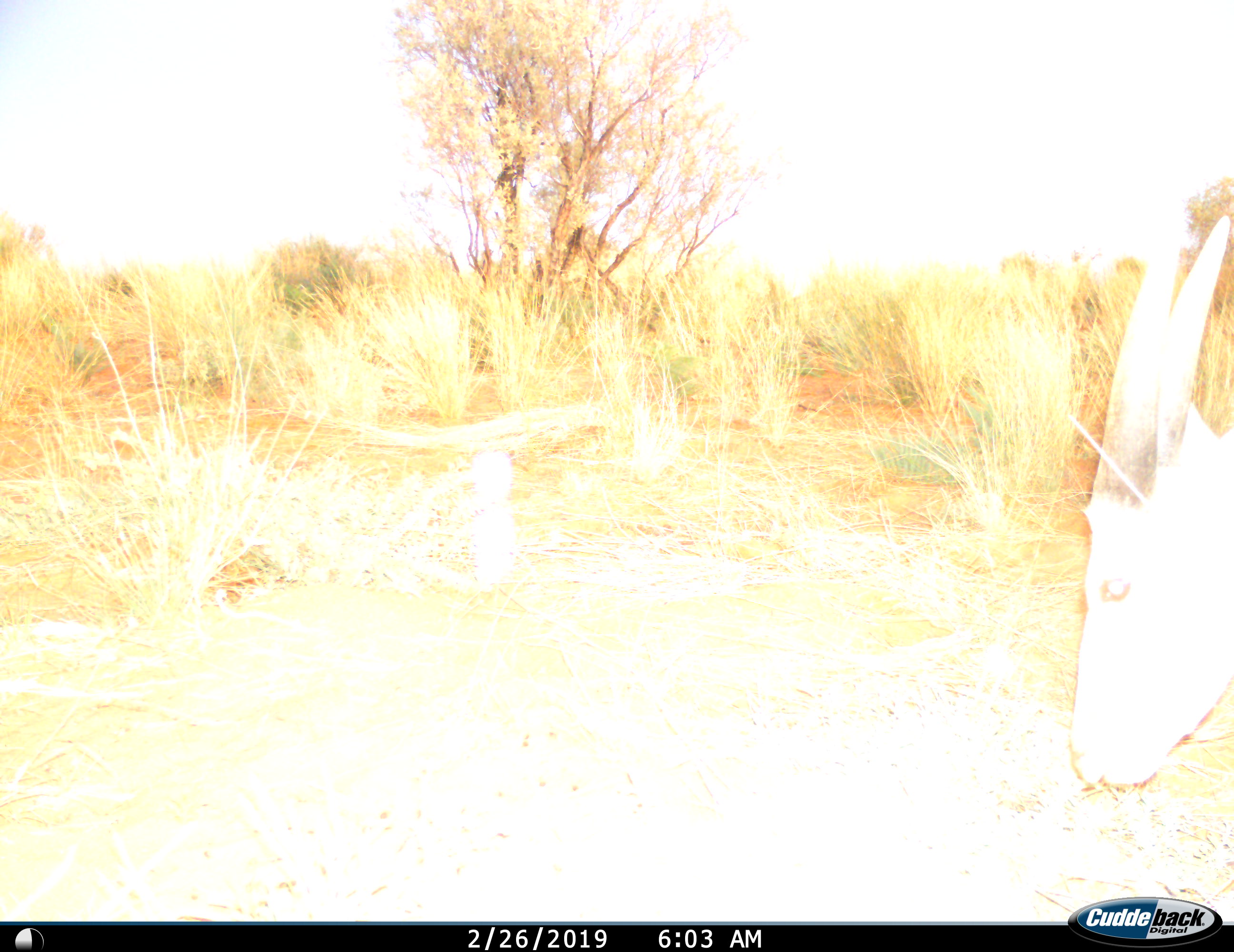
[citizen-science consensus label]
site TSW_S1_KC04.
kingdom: Animalia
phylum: Chordata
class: Mammalia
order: Artiodactyla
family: Bovidae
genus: Tragelaphus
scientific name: Tragelaphus oryx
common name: eland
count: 1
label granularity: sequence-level